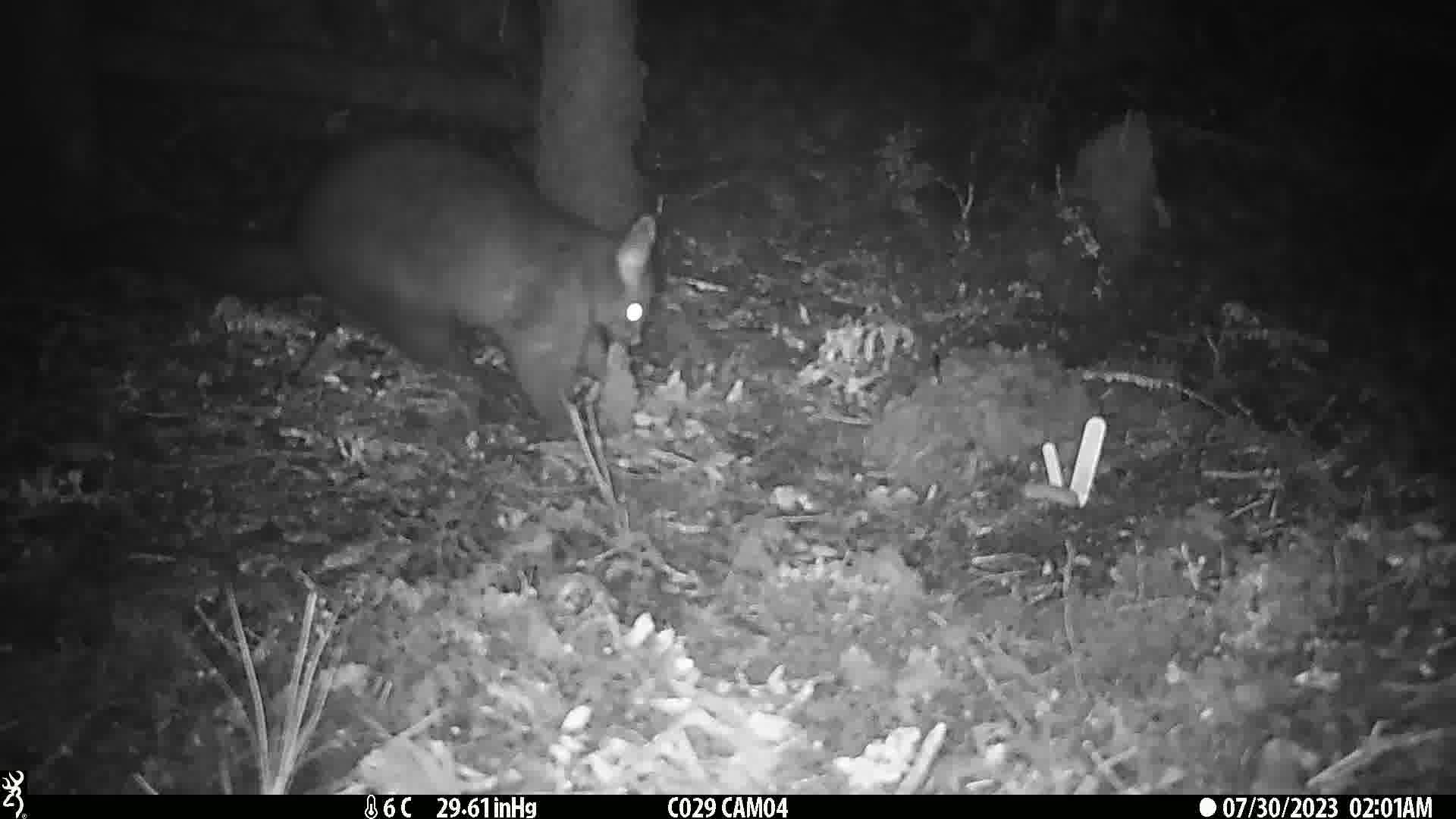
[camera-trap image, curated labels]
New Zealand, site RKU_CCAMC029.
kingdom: Animalia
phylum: Chordata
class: Mammalia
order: Diprotodontia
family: Phalangeridae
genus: Trichosurus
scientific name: Trichosurus vulpecula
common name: common brushtail possum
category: possum